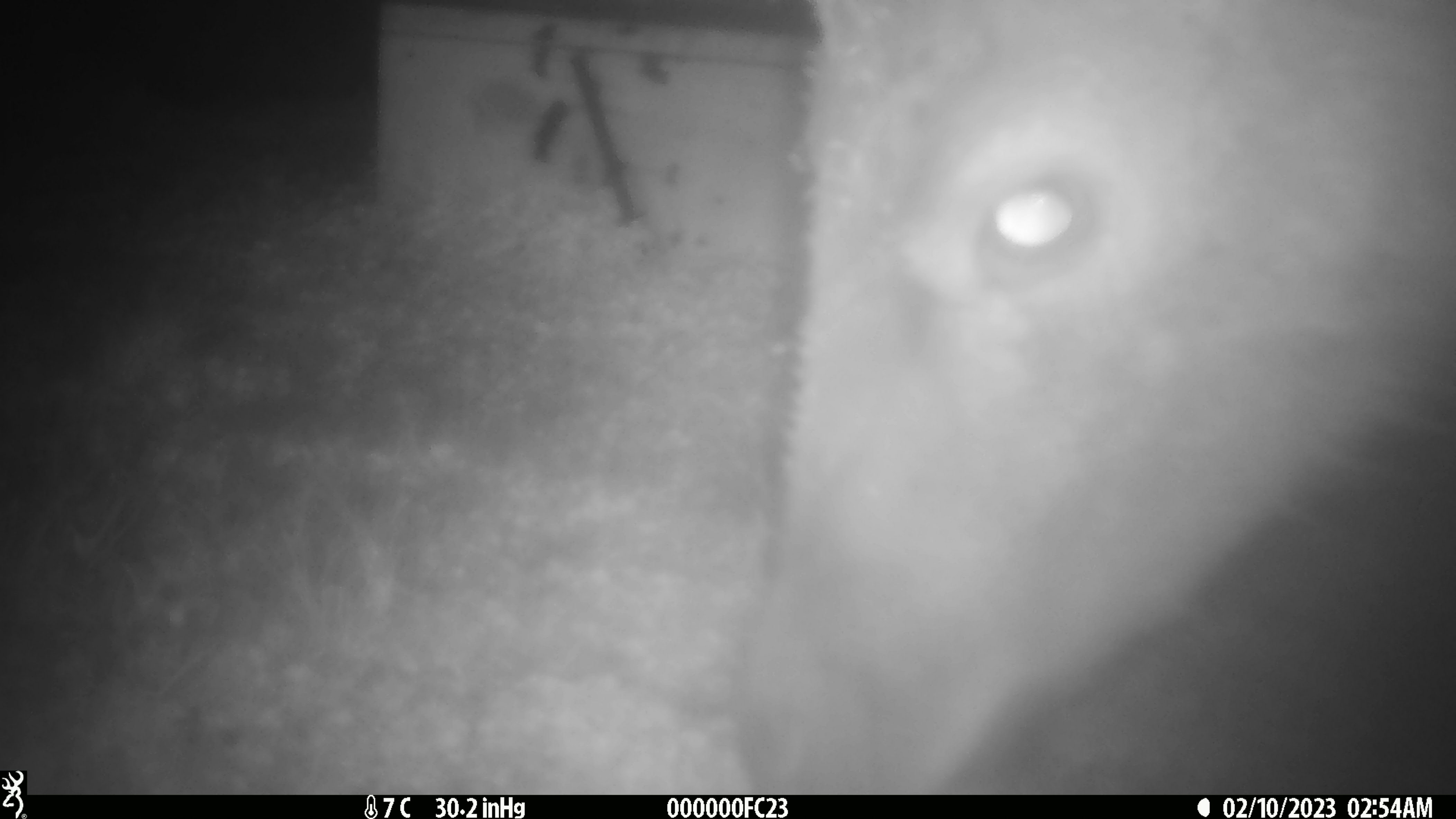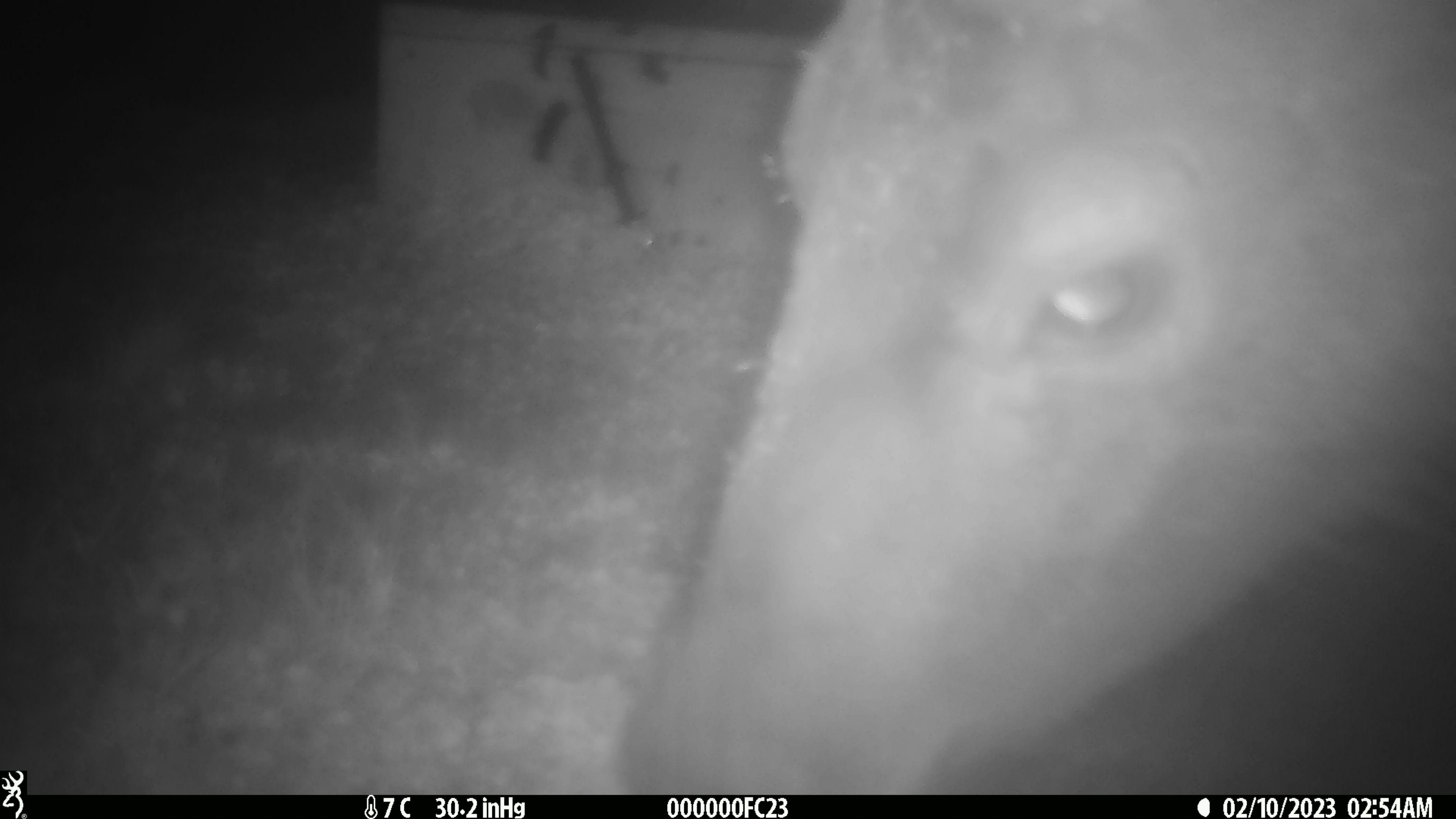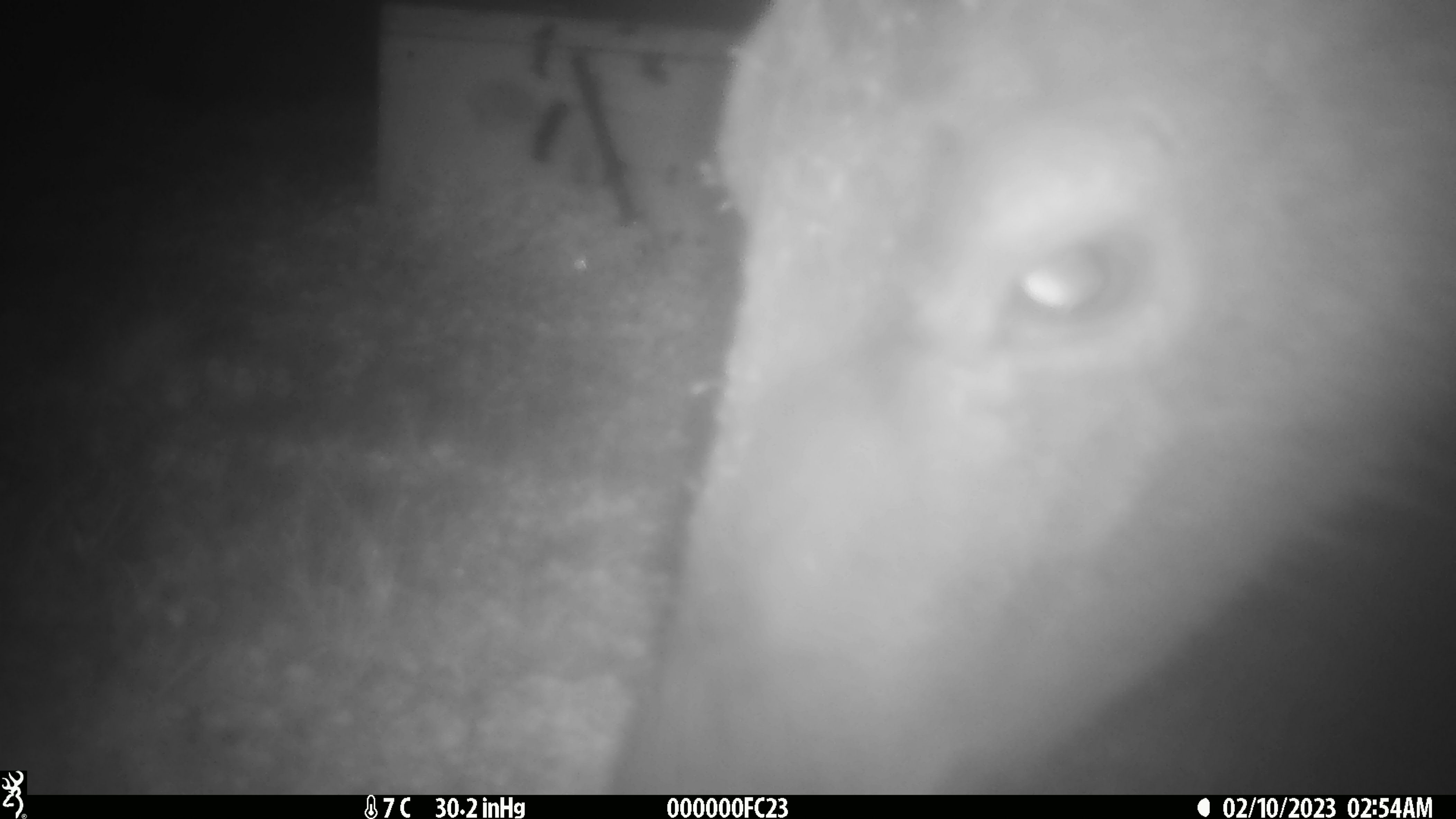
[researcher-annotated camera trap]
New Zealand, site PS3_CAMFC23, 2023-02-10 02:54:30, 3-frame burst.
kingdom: Animalia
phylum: Chordata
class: Mammalia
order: Artiodactyla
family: Cervidae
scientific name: Cervidae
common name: deer